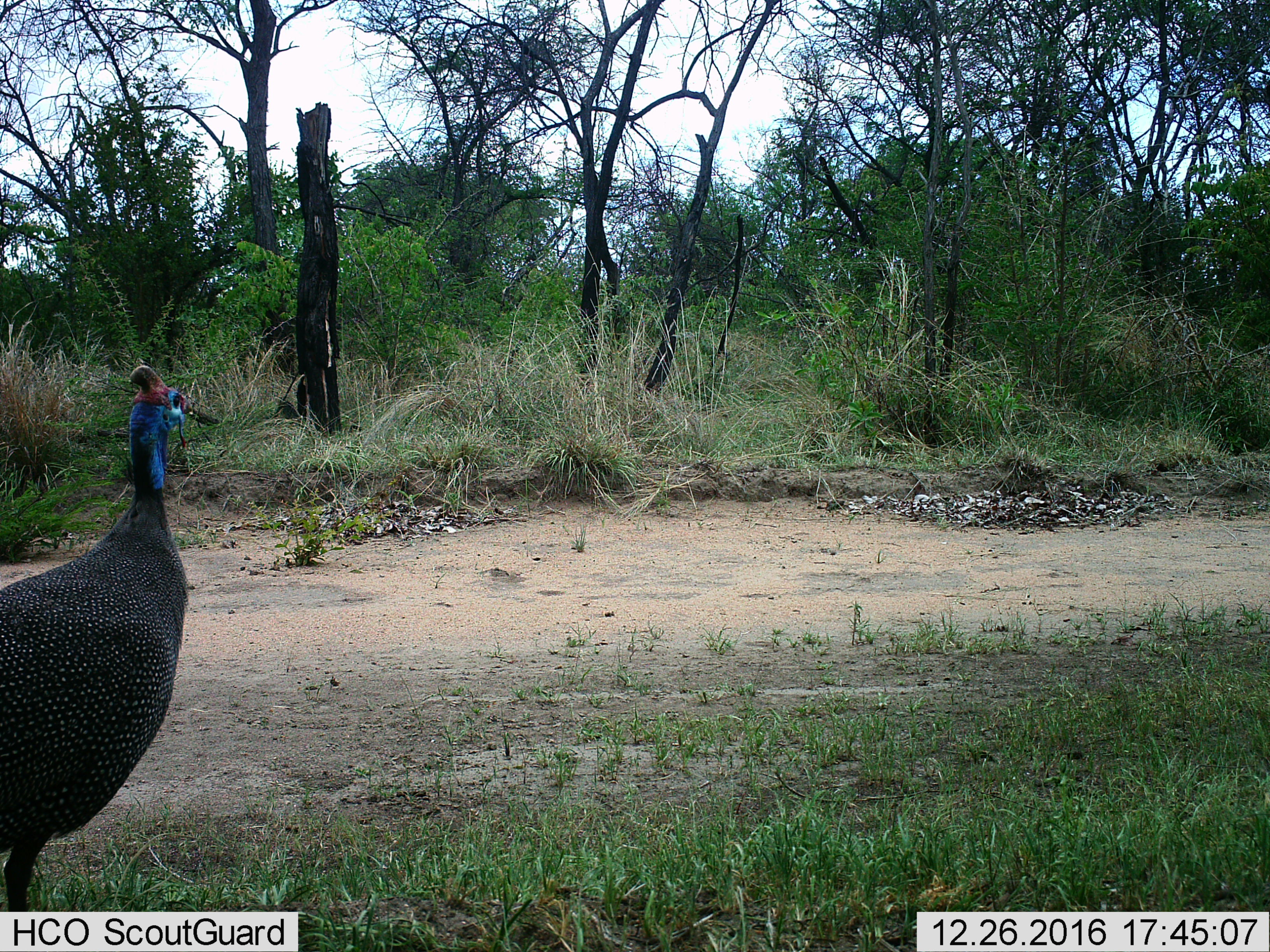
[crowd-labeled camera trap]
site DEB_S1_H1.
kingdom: Animalia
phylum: Chordata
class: Aves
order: Galliformes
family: Numididae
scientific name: Numididae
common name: guineafowl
Guineafowl (Numididae), count 1. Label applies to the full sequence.